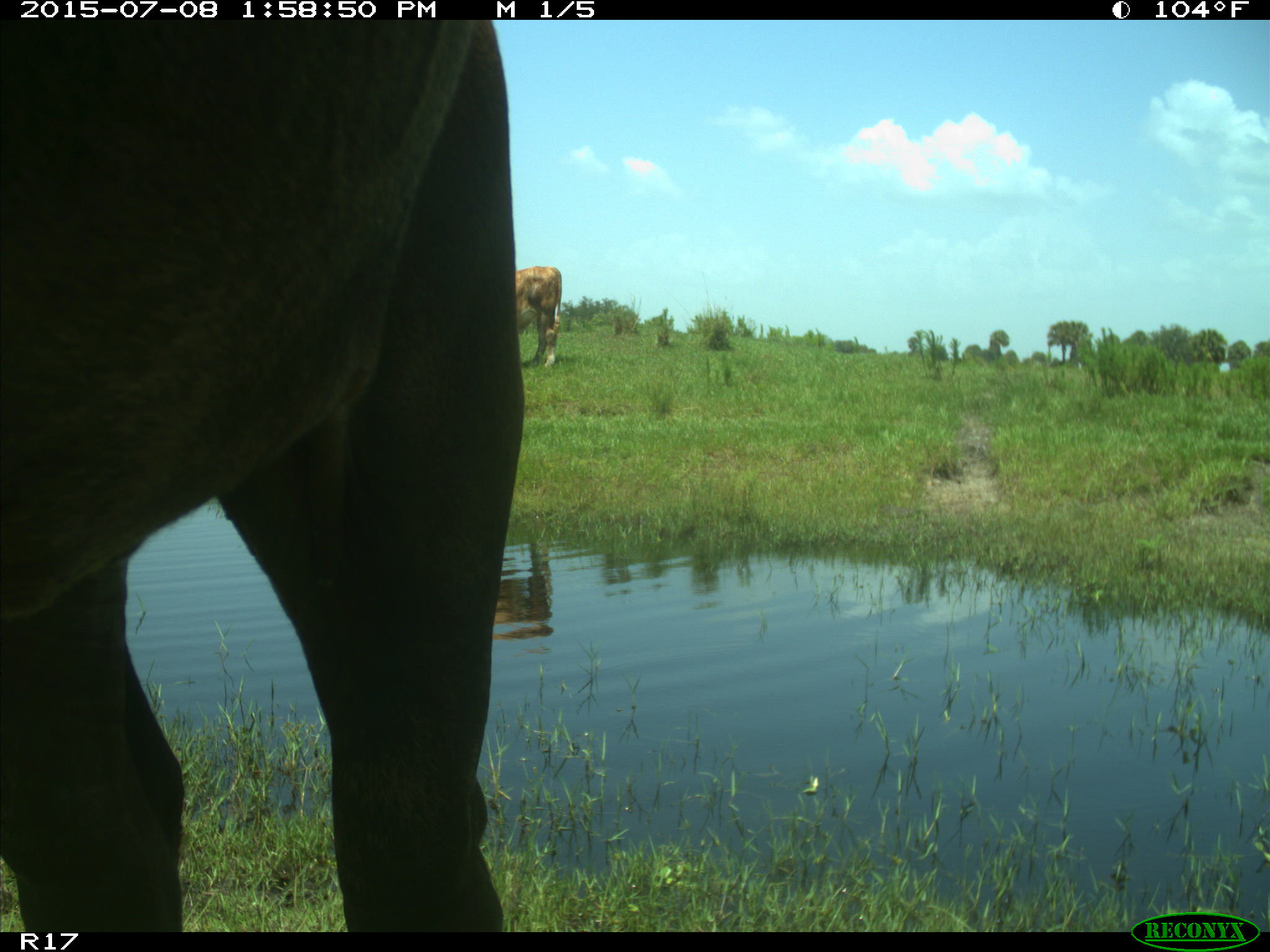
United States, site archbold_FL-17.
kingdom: Animalia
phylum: Chordata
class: Mammalia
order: Artiodactyla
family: Bovidae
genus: Bos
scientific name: Bos taurus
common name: domestic cow